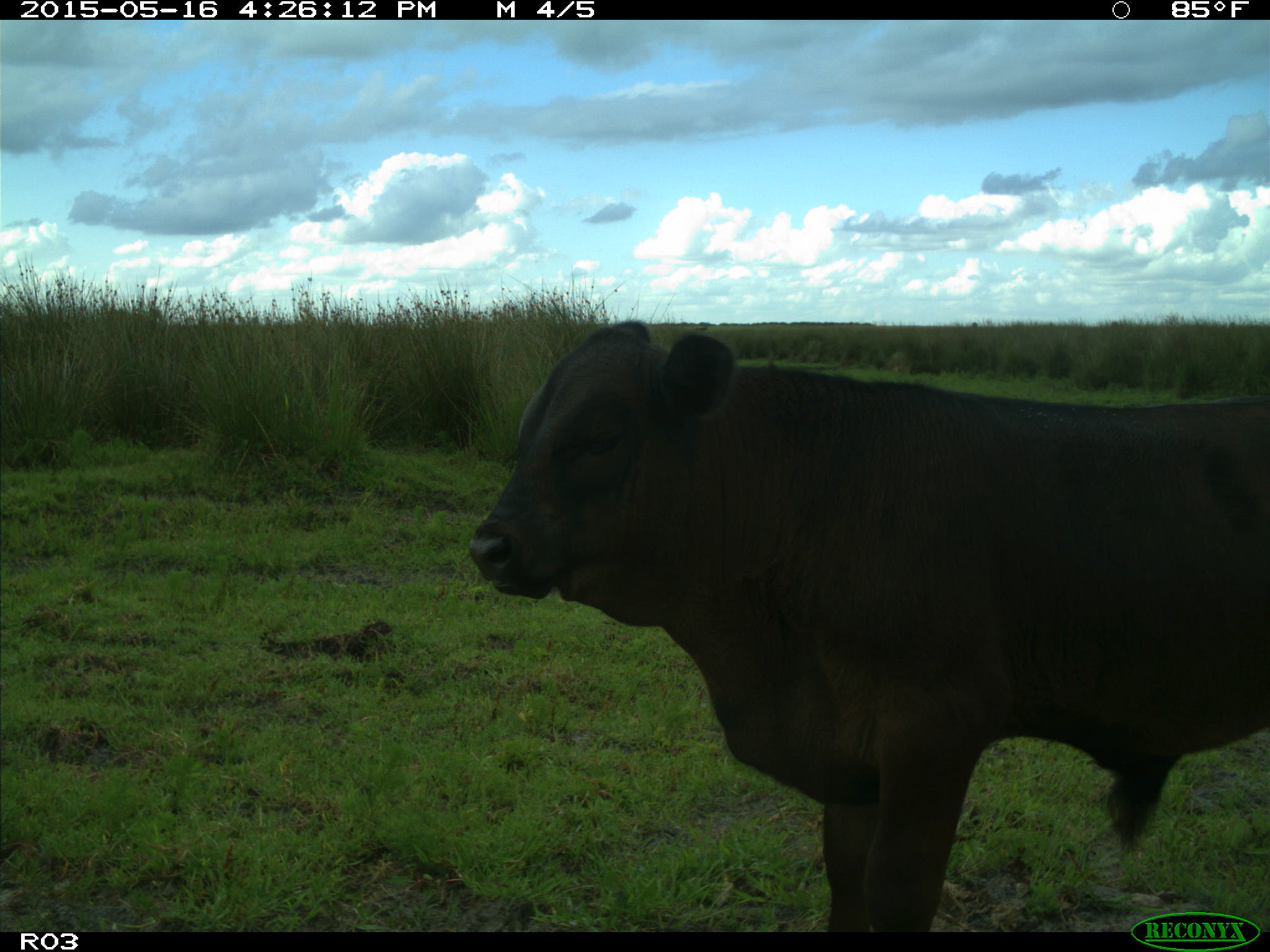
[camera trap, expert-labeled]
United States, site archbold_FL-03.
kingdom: Animalia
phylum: Chordata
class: Mammalia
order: Artiodactyla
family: Bovidae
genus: Bos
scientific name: Bos taurus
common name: domestic cow